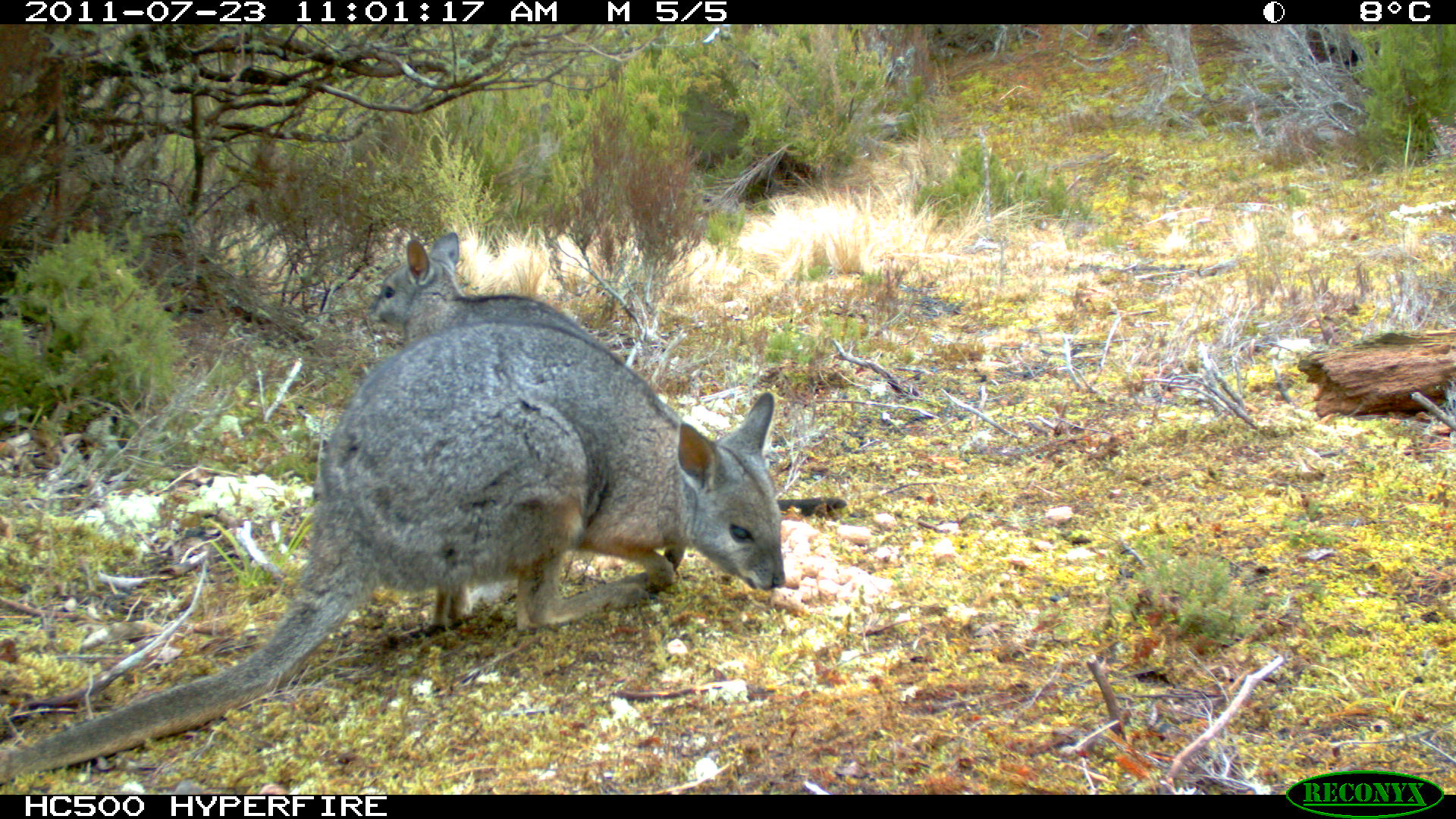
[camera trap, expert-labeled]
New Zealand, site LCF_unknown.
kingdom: Animalia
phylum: Chordata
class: Mammalia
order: Diprotodontia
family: Macropodidae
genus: Notamacropus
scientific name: Notamacropus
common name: wallaby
Wallaby (Notamacropus).